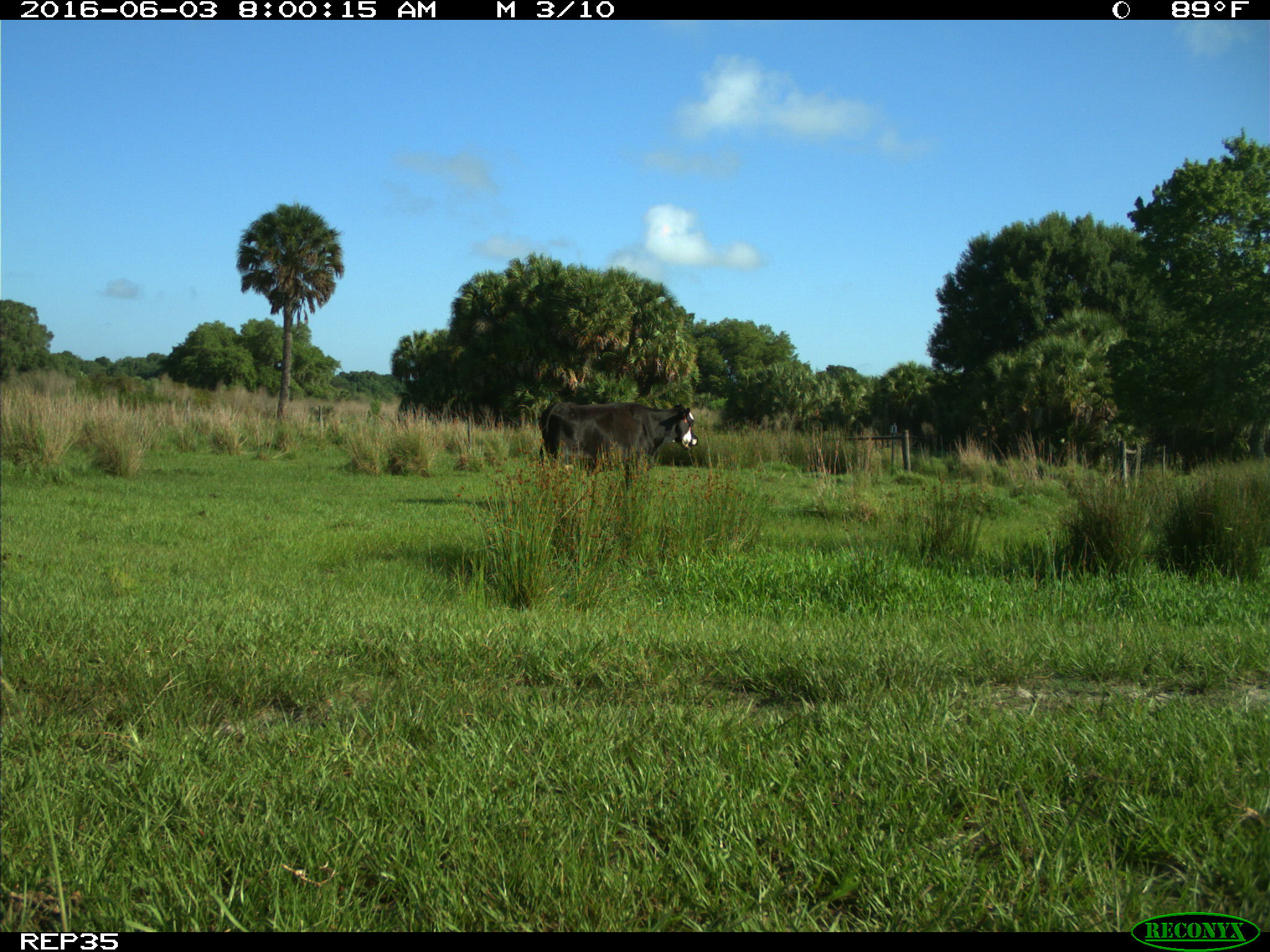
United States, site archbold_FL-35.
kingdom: Animalia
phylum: Chordata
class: Mammalia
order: Artiodactyla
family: Bovidae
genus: Bos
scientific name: Bos taurus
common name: domestic cow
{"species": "Bos taurus (domestic cow)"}